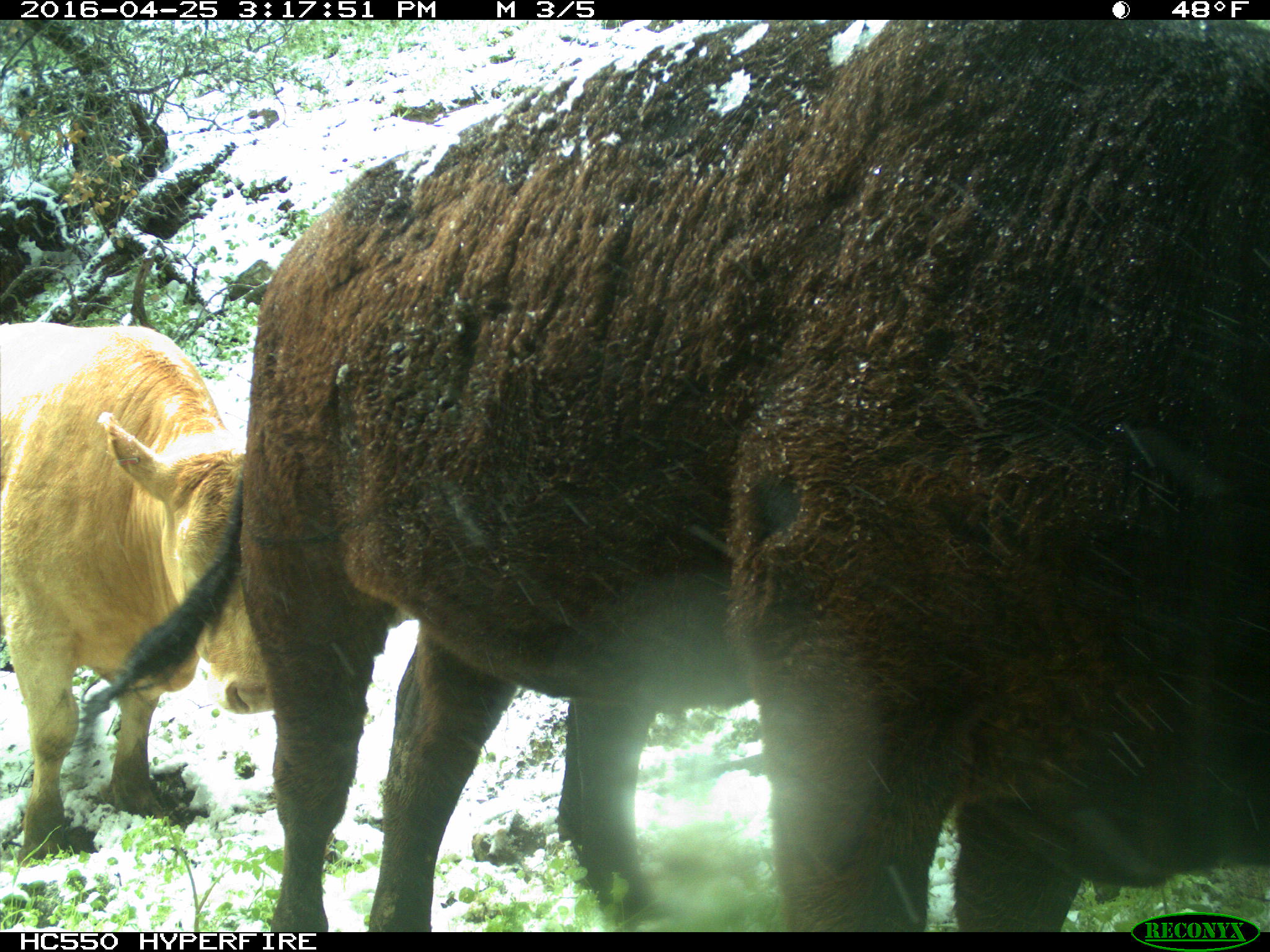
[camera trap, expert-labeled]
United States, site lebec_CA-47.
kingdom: Animalia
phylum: Chordata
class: Mammalia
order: Artiodactyla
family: Bovidae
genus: Bos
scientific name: Bos taurus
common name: domestic cow